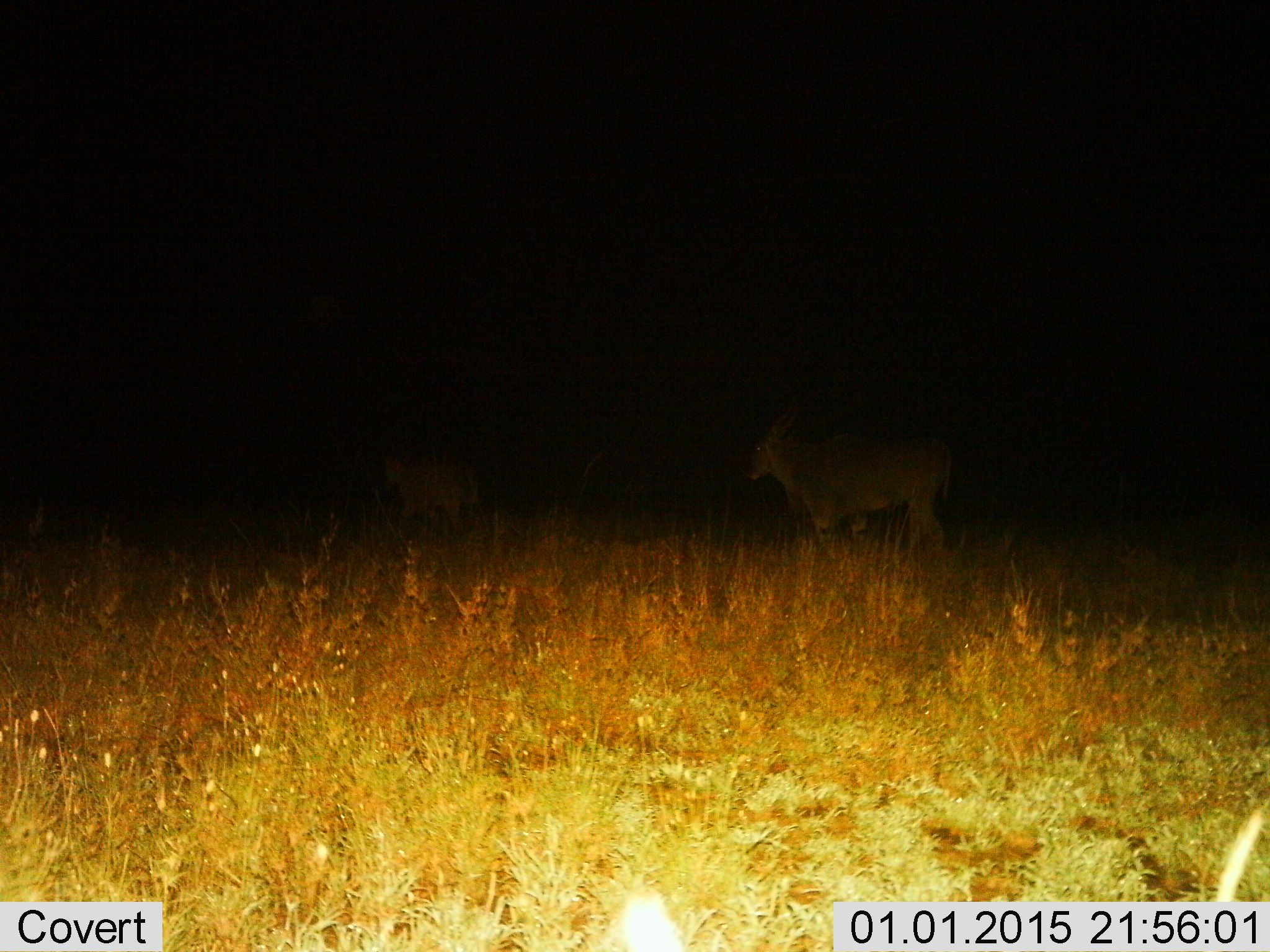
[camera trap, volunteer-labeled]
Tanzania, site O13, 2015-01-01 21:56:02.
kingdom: Animalia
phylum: Chordata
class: Mammalia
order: Artiodactyla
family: Bovidae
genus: Tragelaphus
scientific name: Tragelaphus oryx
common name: eland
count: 2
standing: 10%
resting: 0%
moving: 100%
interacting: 0%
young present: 10%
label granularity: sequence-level